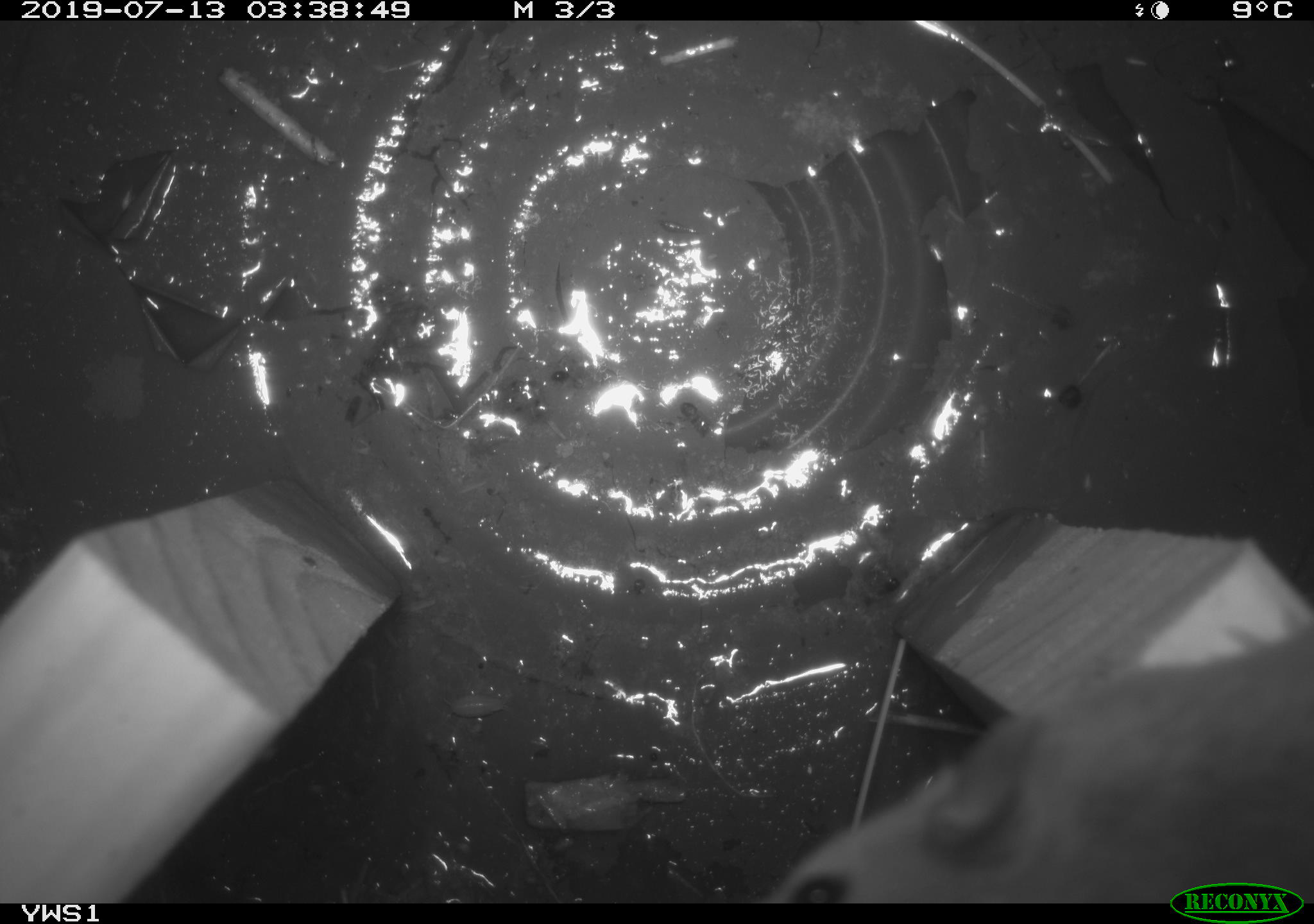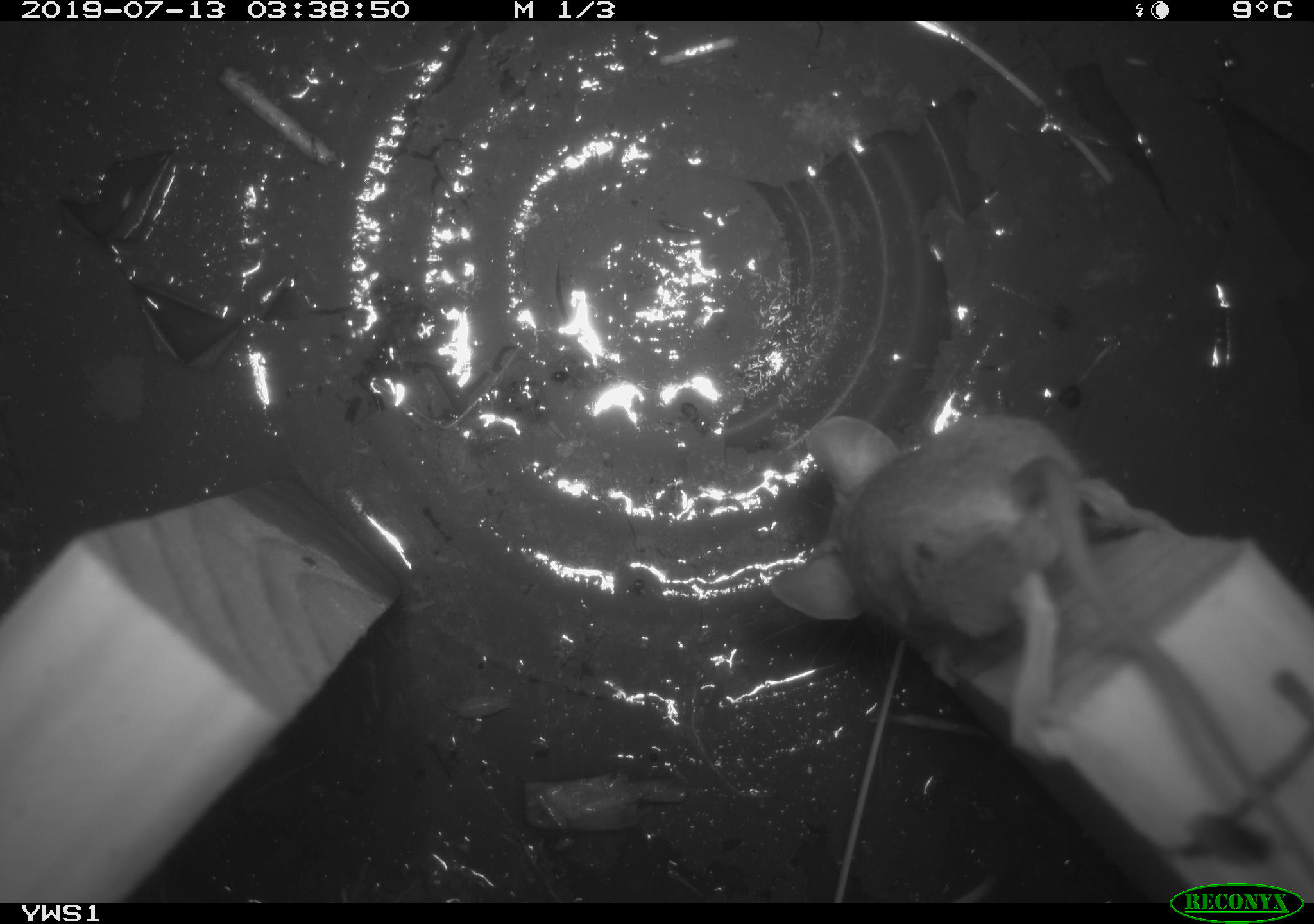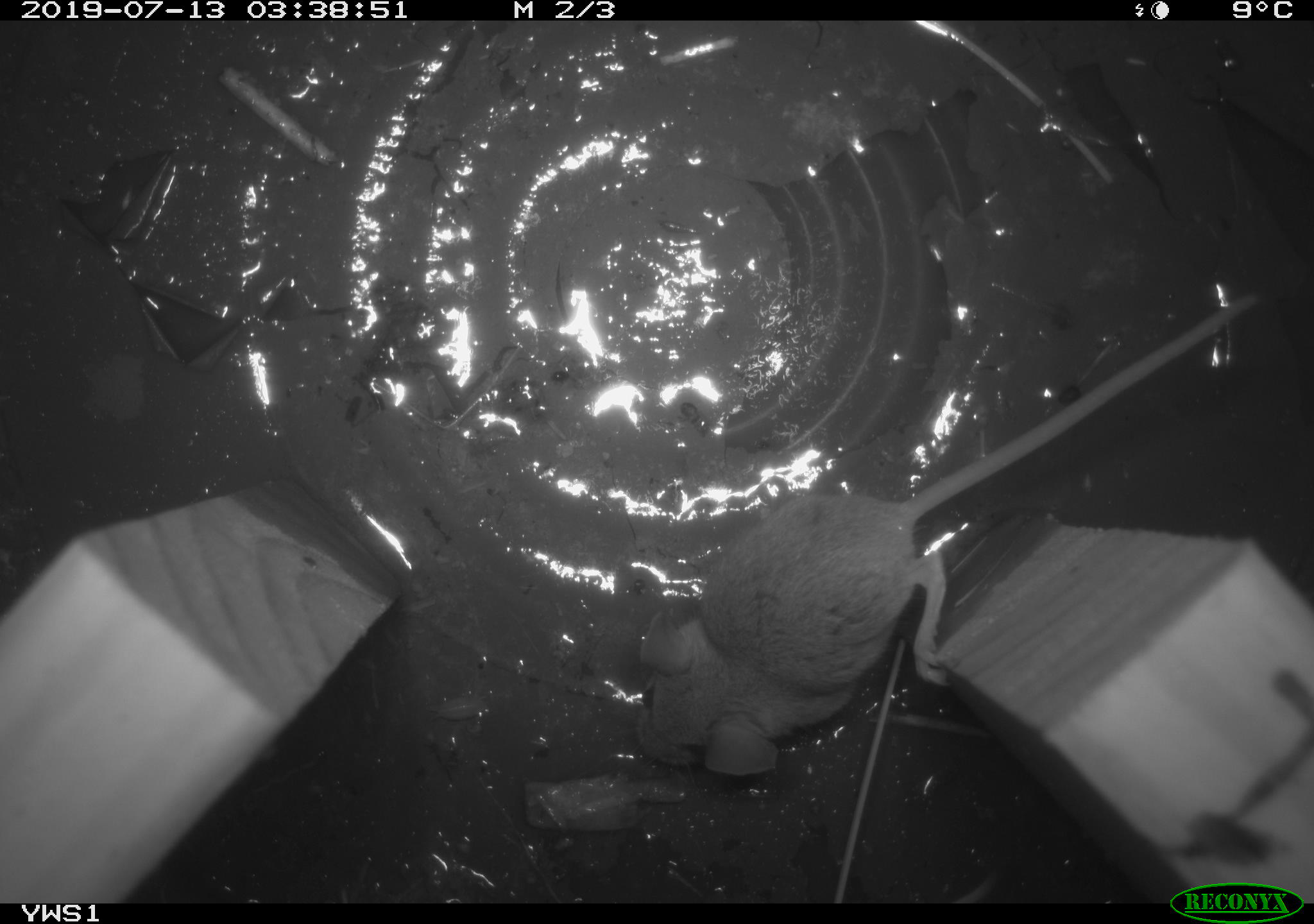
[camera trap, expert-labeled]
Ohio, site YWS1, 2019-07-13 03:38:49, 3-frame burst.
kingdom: Animalia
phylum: Chordata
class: Mammalia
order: Rodentia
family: Cricetidae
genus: Peromyscus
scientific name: Peromyscus leucopus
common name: white-footed mouse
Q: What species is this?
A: White-footed mouse (Peromyscus leucopus).